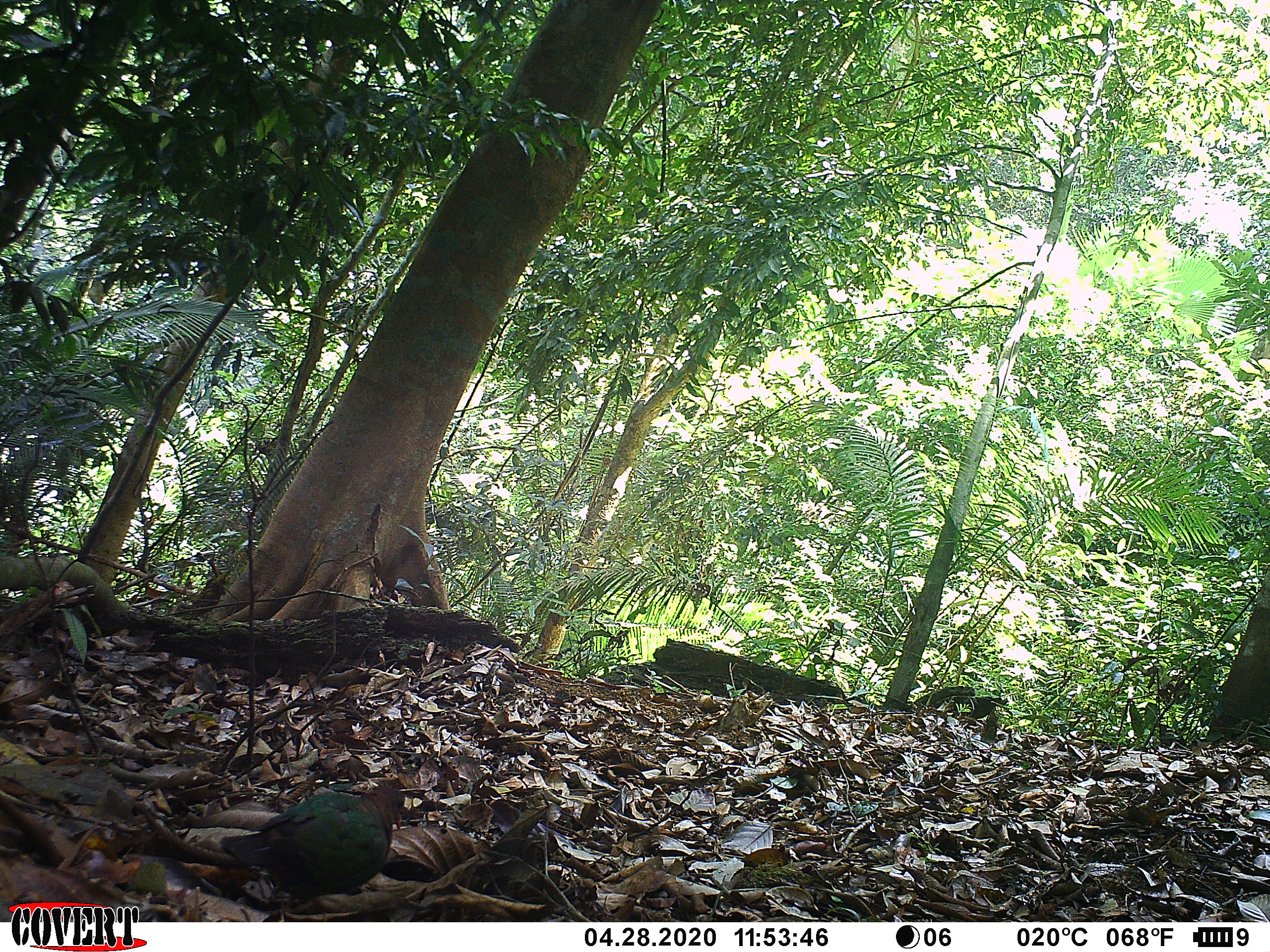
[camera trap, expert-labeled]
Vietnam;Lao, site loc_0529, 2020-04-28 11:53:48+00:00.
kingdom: Animalia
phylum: Chordata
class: Aves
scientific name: Aves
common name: bird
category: unidentified bird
Unidentified bird (bird) (Aves). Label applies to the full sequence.